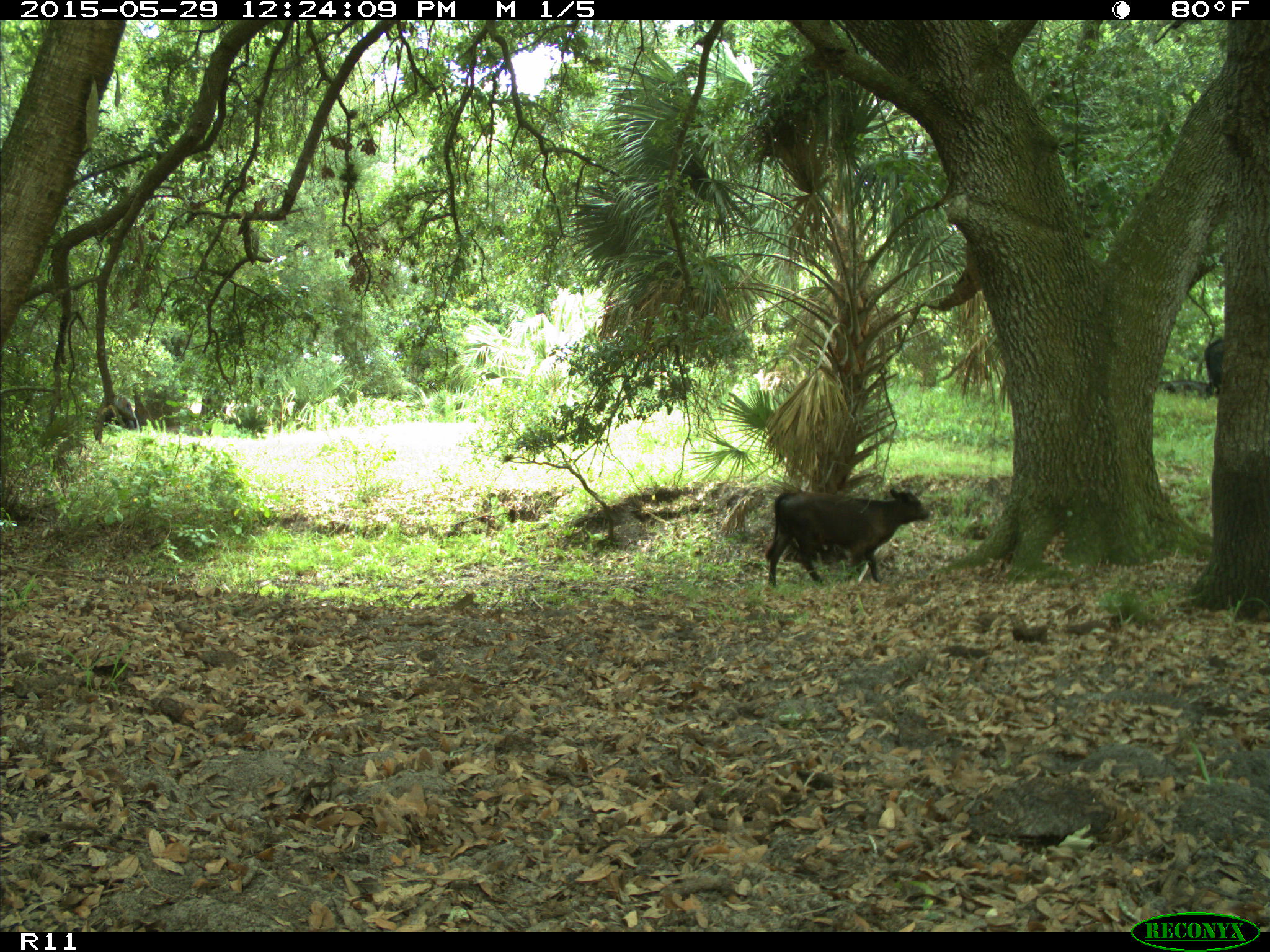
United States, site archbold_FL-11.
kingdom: Animalia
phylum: Chordata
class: Mammalia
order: Artiodactyla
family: Bovidae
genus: Bos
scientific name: Bos taurus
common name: domestic cow